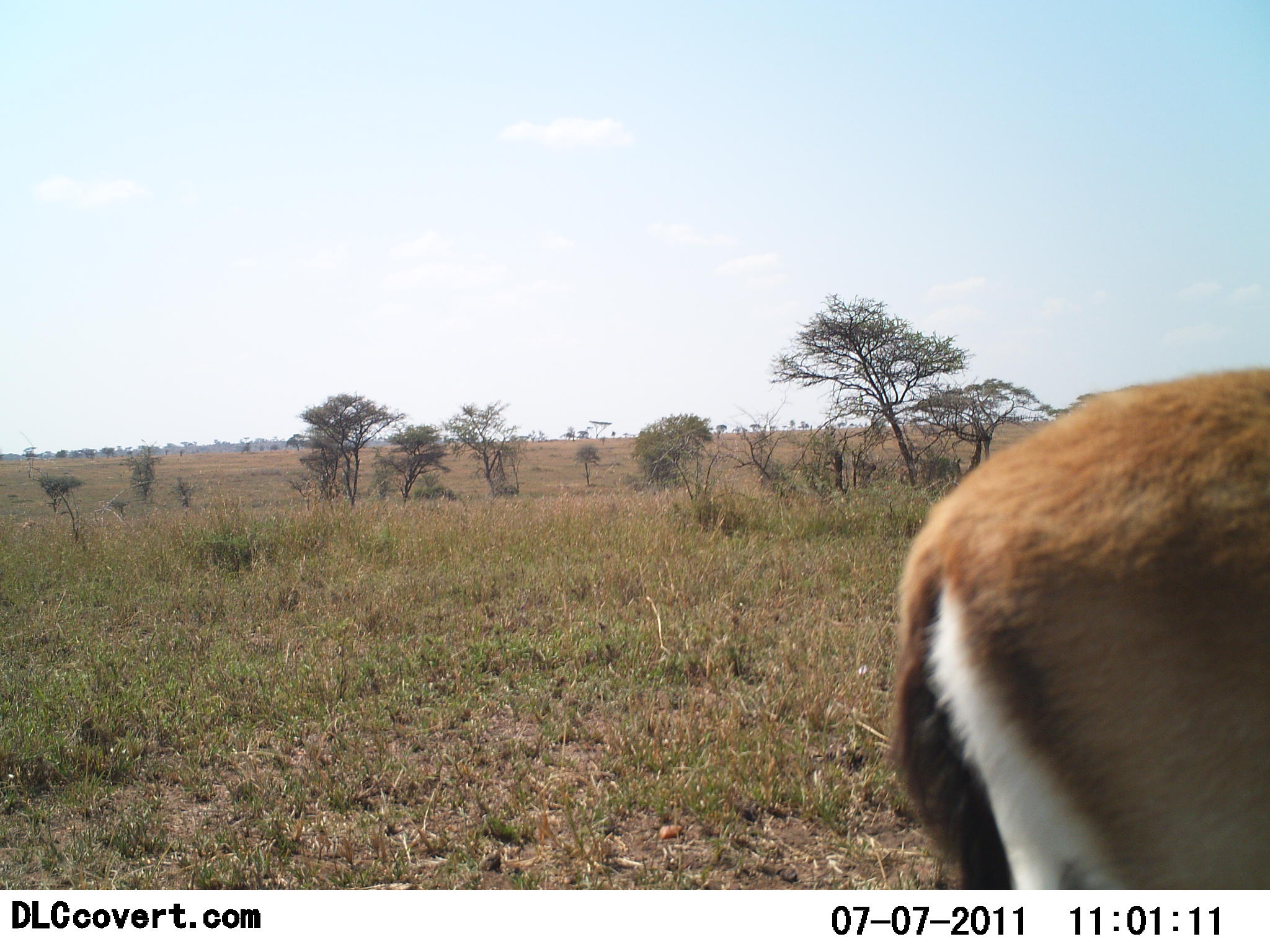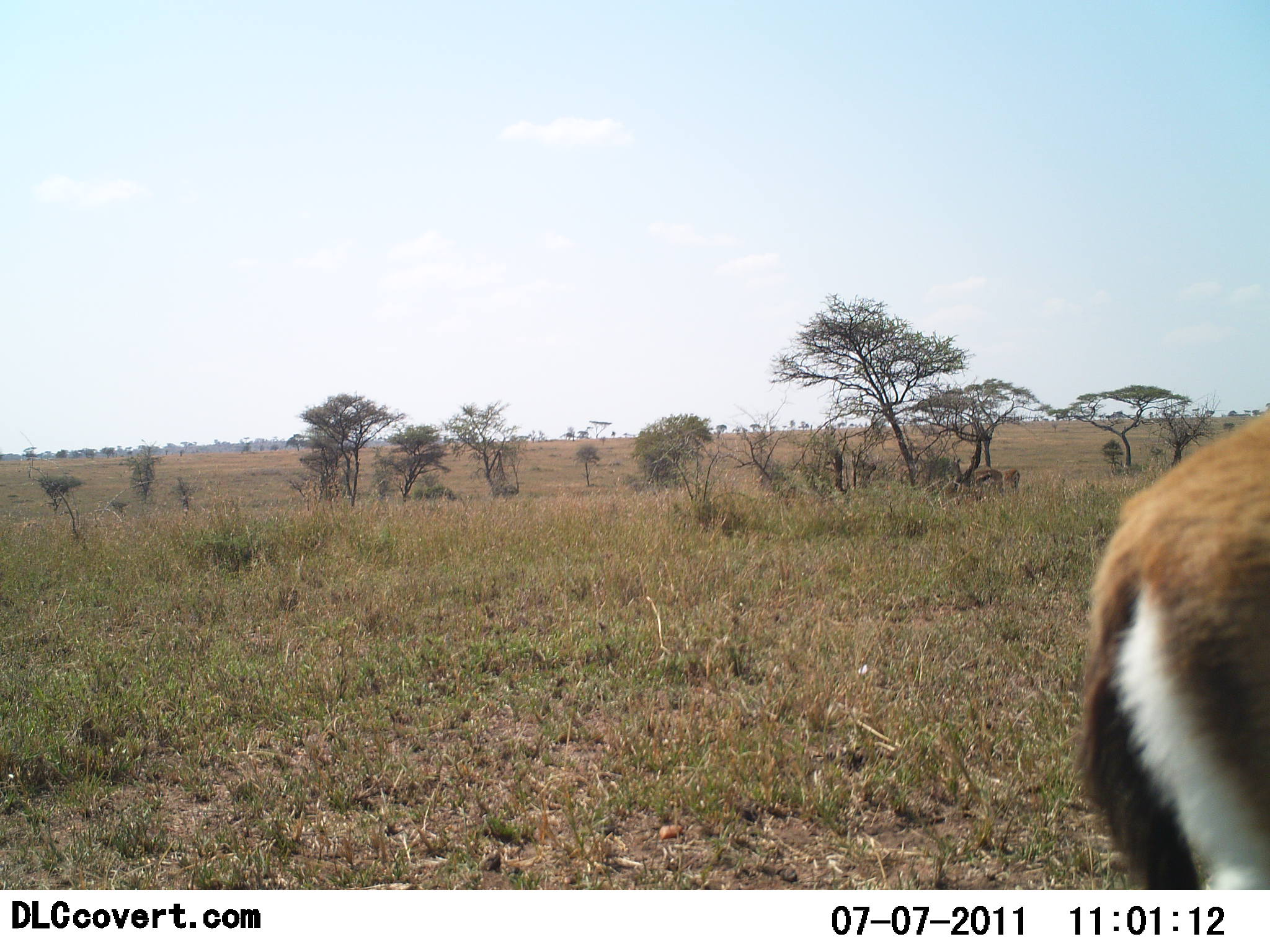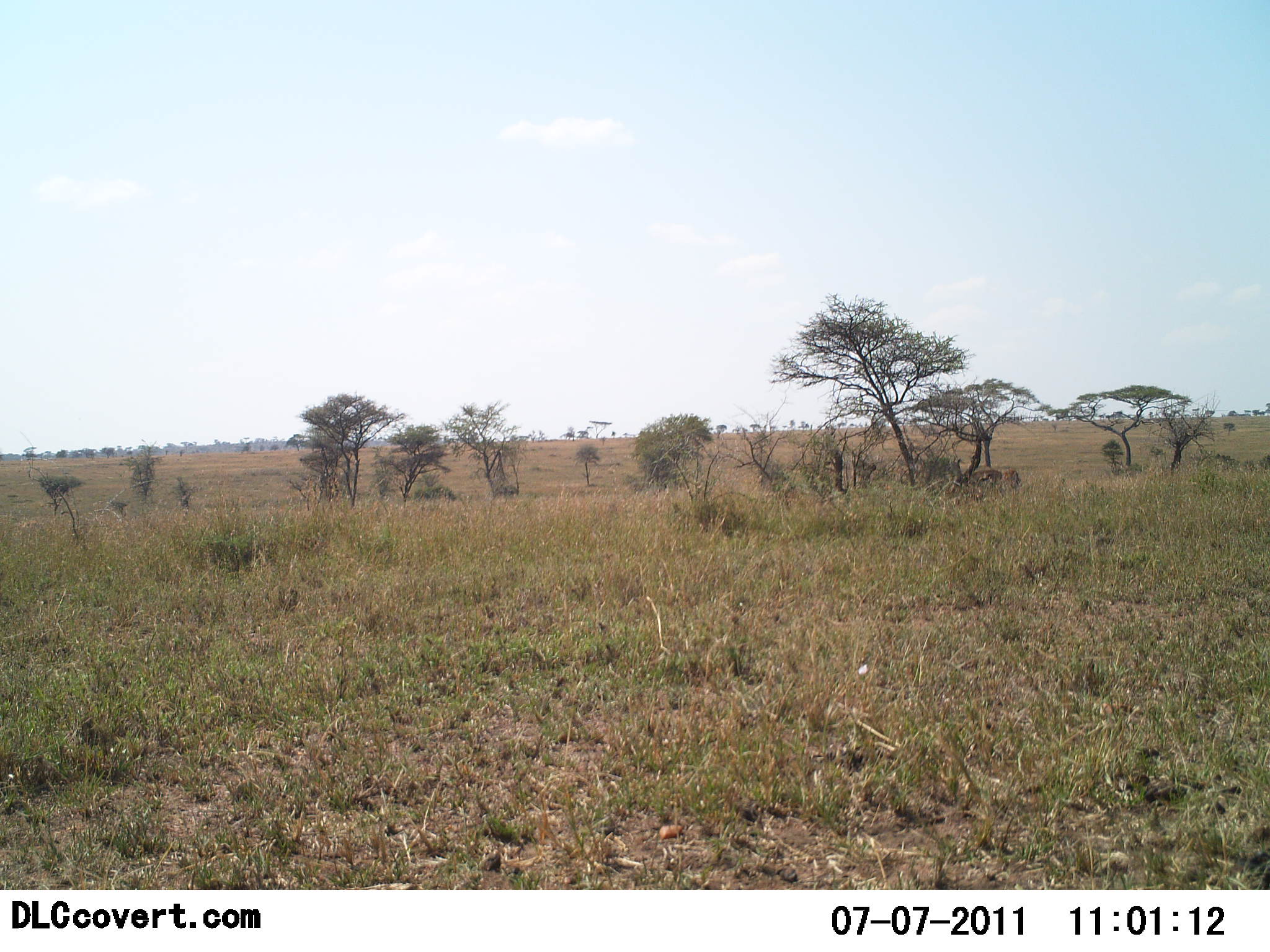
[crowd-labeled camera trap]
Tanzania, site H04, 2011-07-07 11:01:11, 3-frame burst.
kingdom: Animalia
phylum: Chordata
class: Mammalia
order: Artiodactyla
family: Bovidae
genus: Eudorcas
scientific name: Eudorcas thomsonii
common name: thomson's gazelle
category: gazellethomsons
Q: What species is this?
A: Gazellethomsons (thomson's gazelle) (Eudorcas thomsonii).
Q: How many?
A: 1.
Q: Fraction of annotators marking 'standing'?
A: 40%.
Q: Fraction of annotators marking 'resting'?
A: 0%.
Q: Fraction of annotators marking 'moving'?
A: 80%.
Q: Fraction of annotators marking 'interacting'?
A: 0%.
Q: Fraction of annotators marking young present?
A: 0%.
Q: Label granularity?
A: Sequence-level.